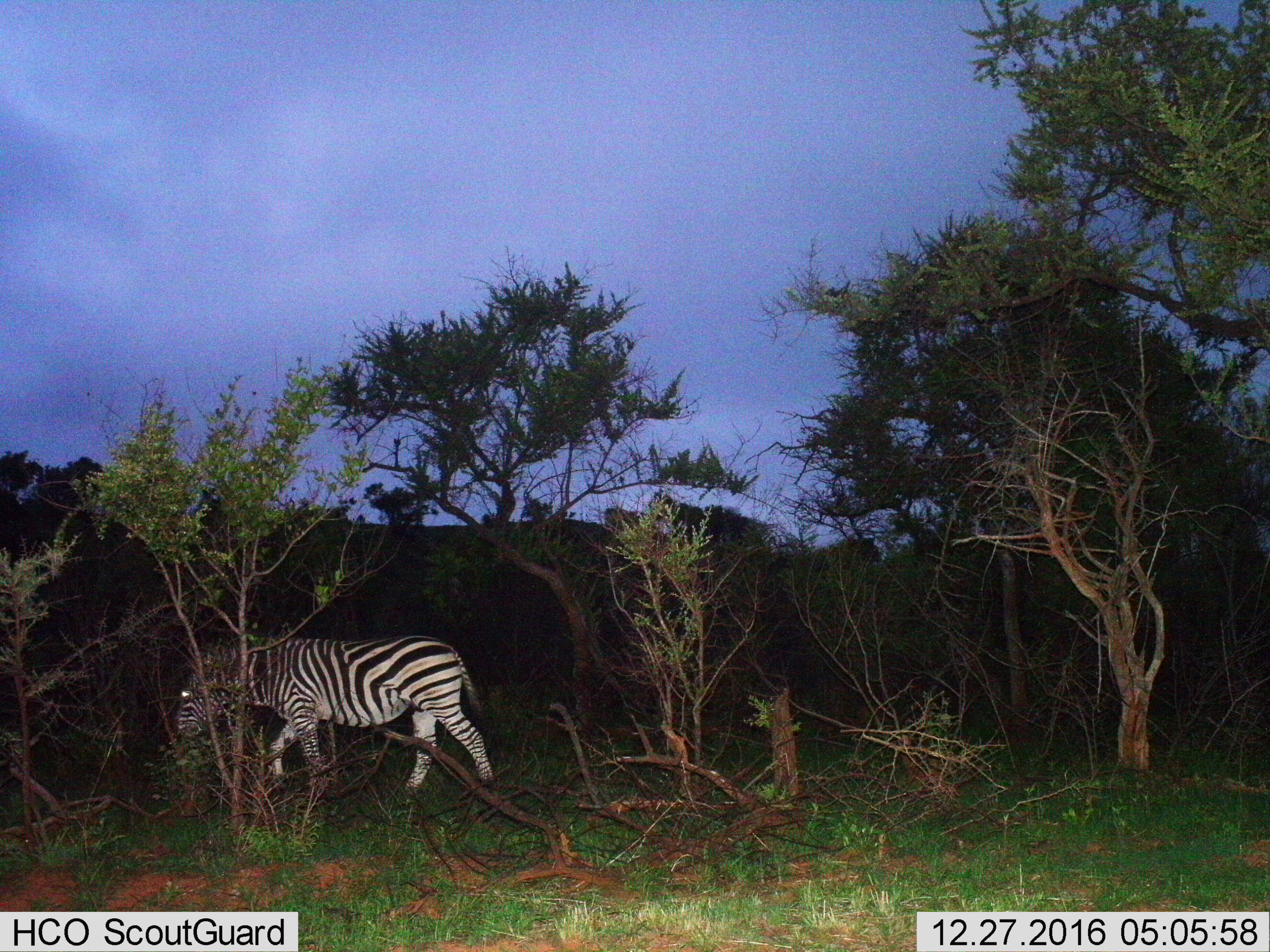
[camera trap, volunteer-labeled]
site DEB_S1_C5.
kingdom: Animalia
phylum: Chordata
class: Mammalia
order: Perissodactyla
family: Equidae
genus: Equus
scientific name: Equus quagga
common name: plains zebra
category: zebraplains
Zebraplains (plains zebra) (Equus quagga), count 1. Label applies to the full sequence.